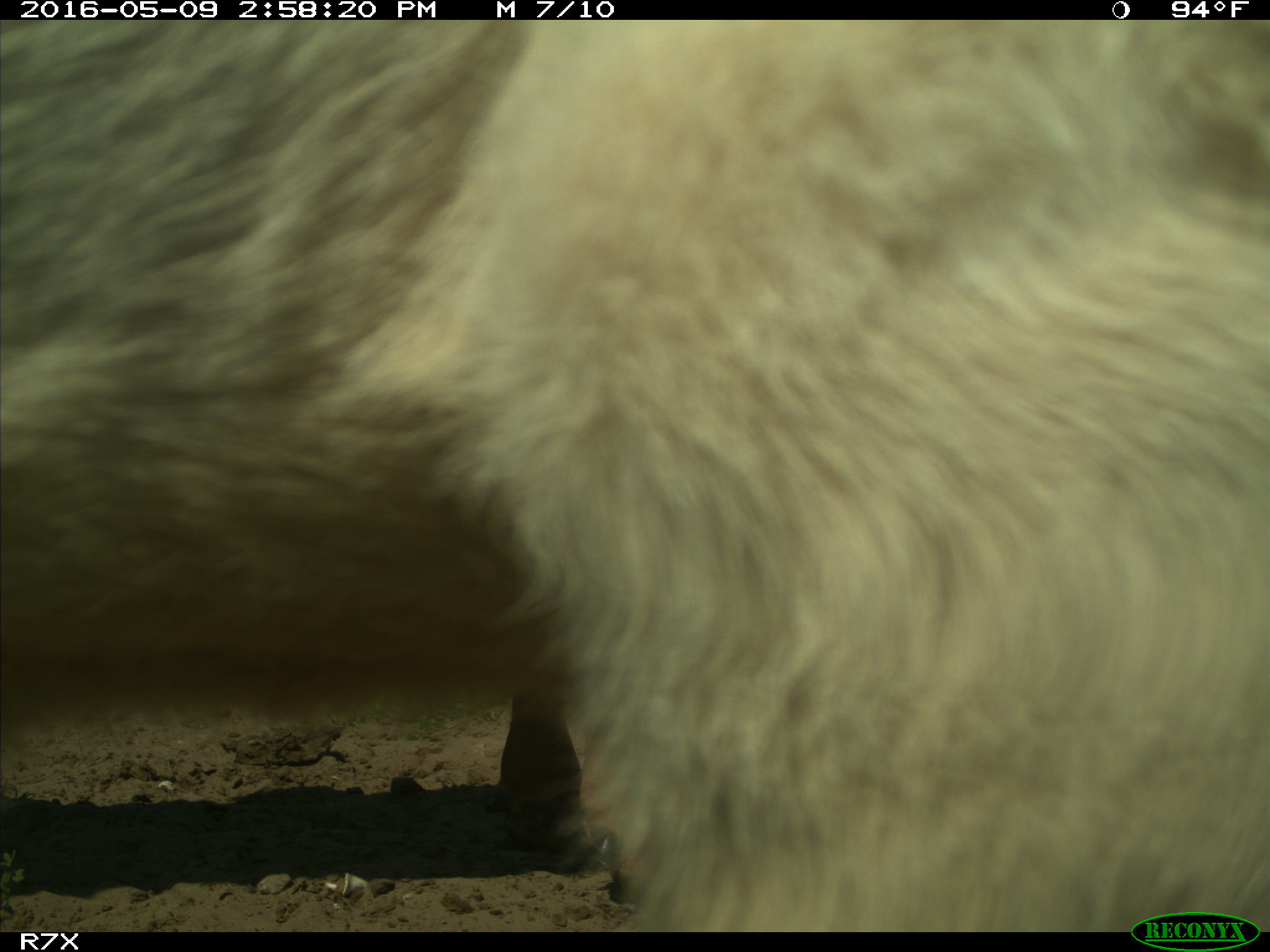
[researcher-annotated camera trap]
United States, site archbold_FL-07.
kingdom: Animalia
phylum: Chordata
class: Mammalia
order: Artiodactyla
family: Bovidae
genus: Bos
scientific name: Bos taurus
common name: domestic cow